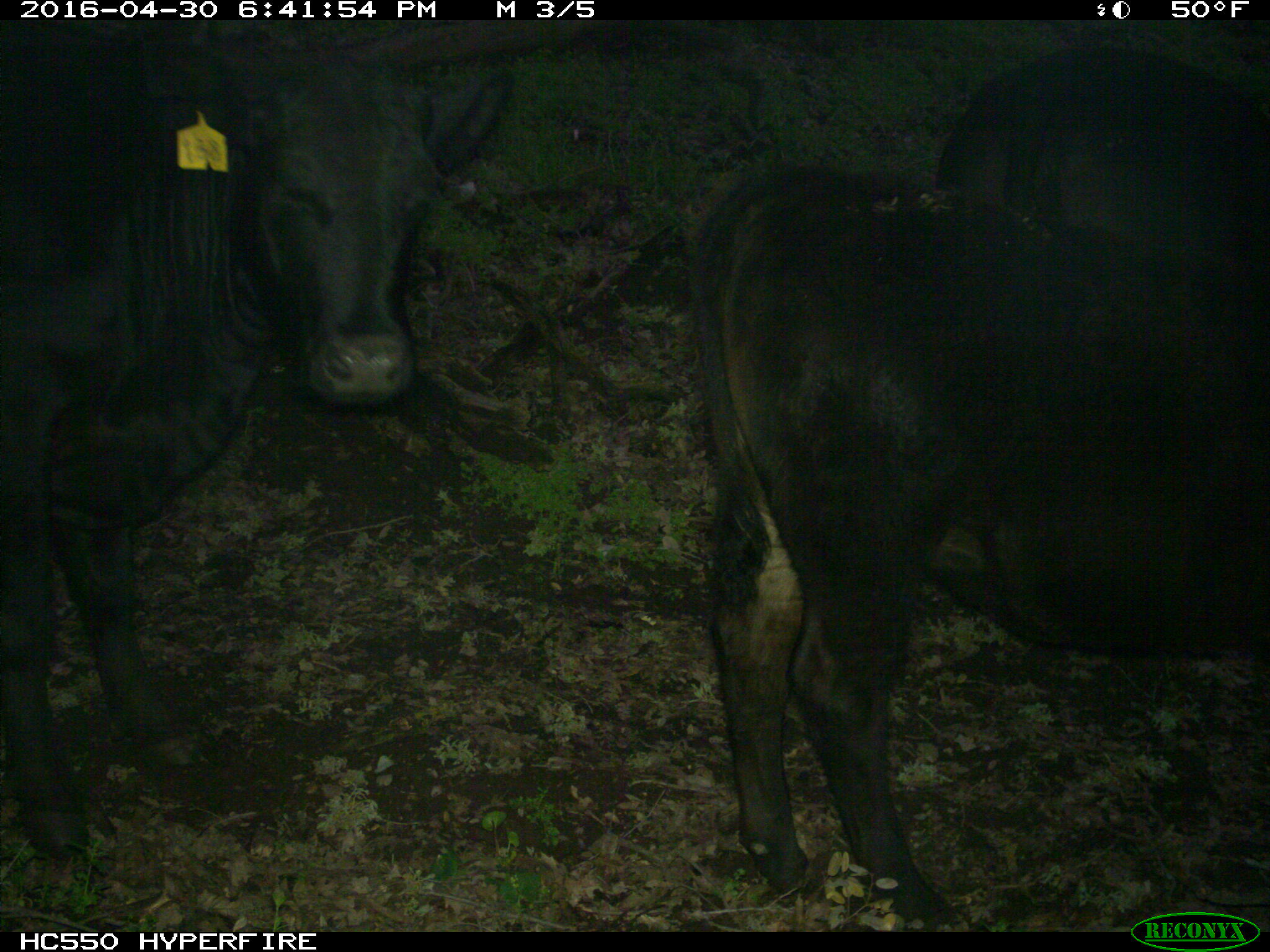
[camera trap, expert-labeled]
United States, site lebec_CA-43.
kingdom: Animalia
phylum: Chordata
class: Mammalia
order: Artiodactyla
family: Bovidae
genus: Bos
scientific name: Bos taurus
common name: domestic cow